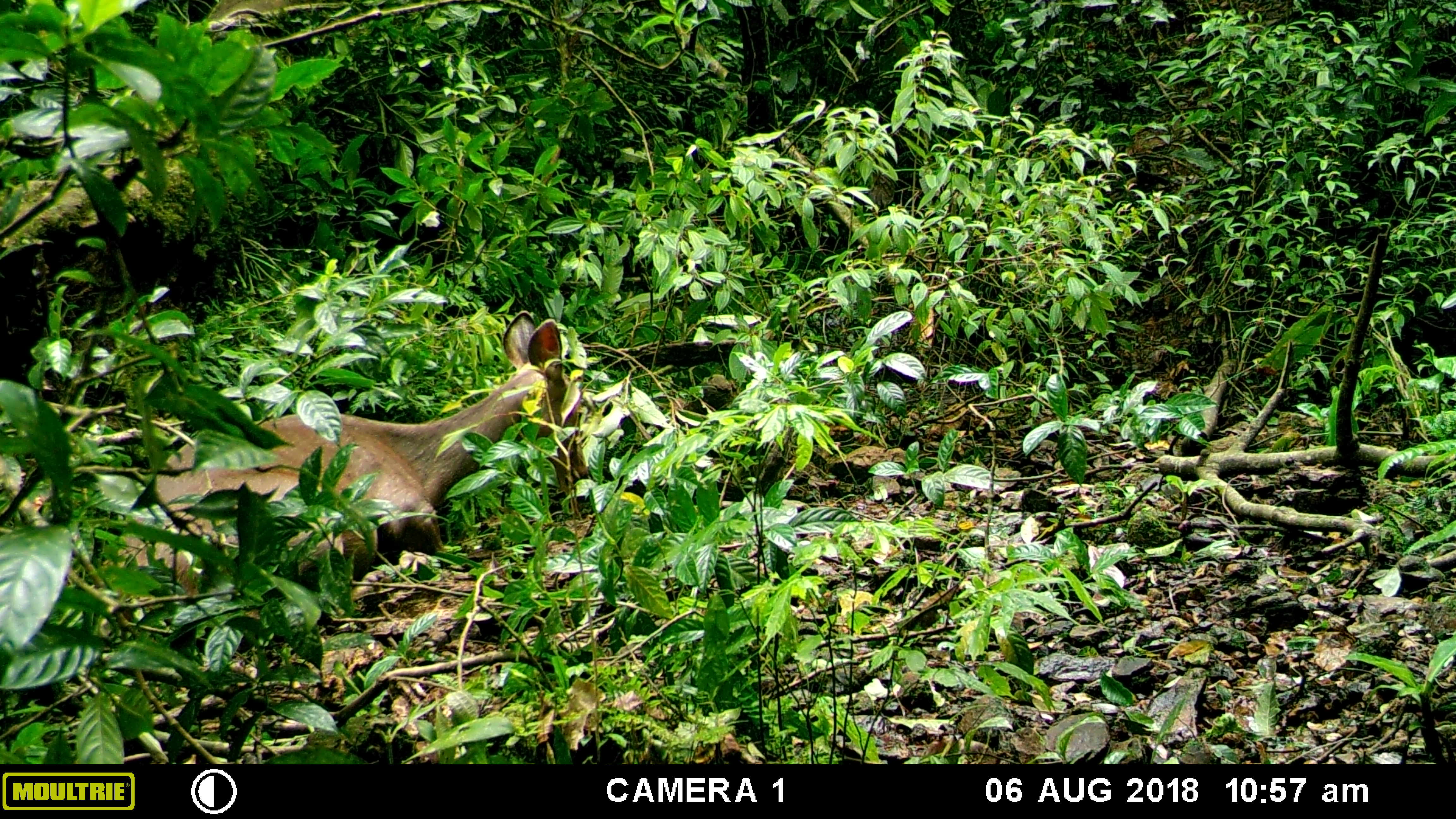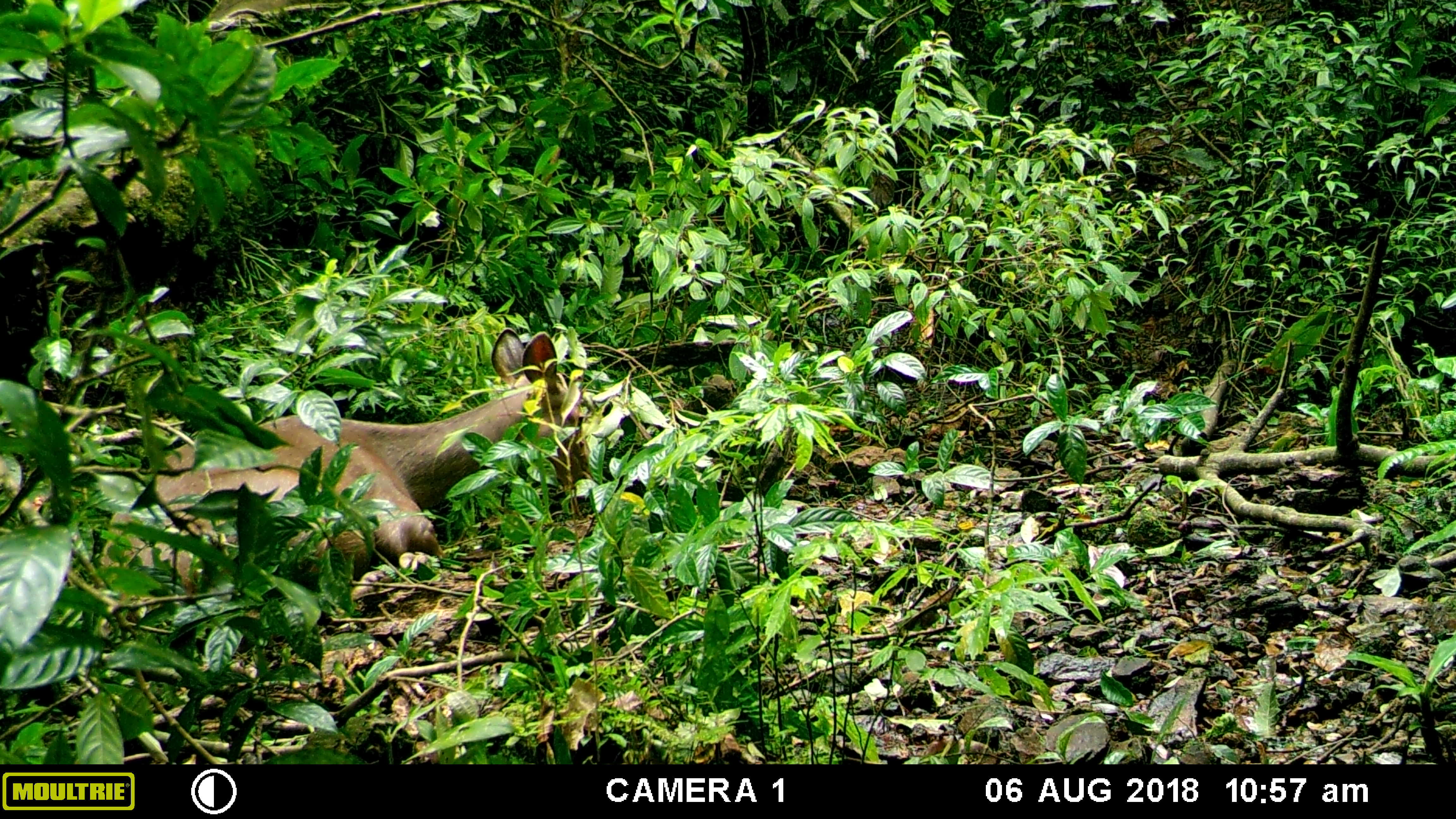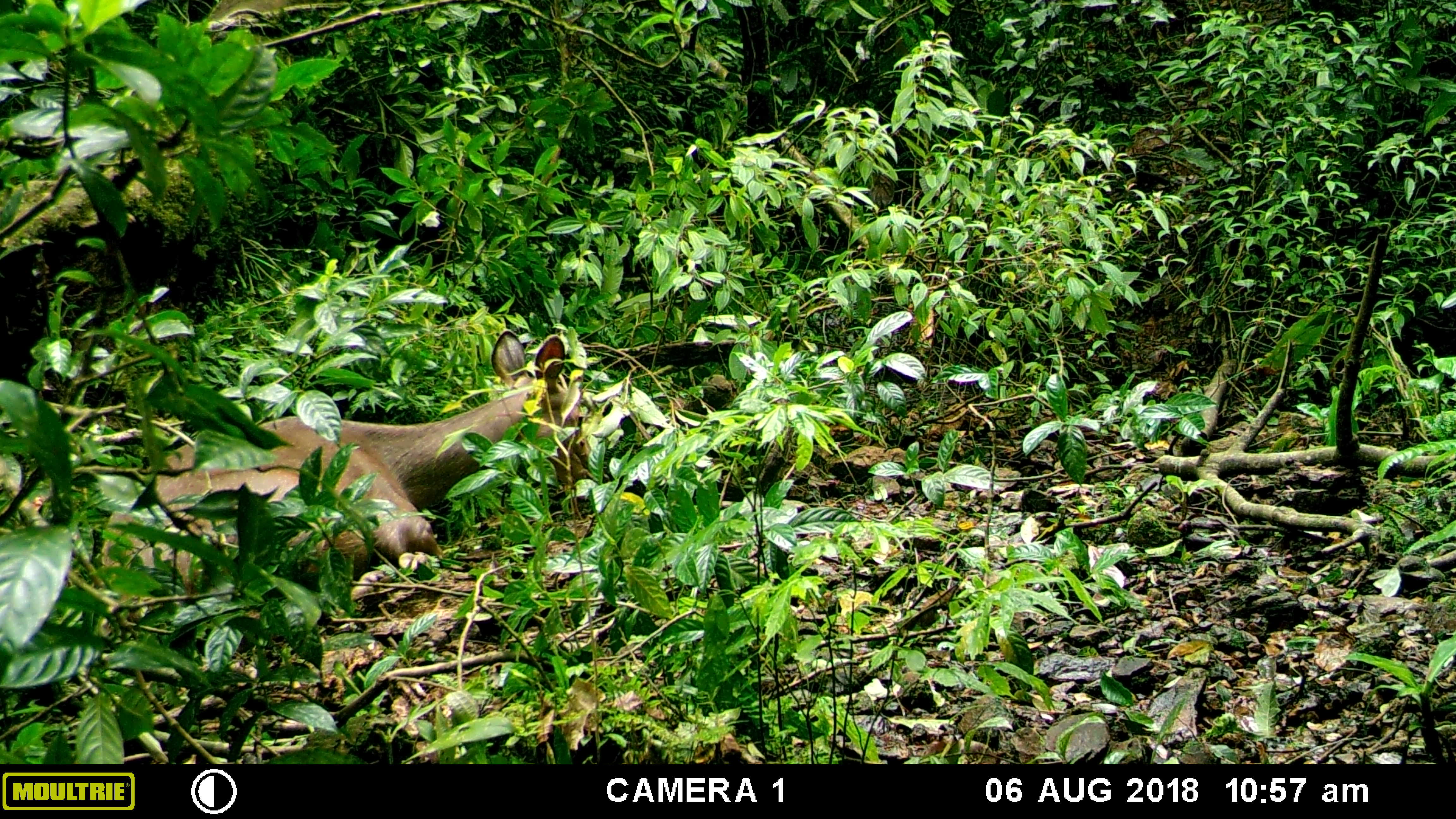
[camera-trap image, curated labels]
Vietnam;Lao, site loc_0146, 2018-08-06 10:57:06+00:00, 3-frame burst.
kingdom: Animalia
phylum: Chordata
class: Mammalia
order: Artiodactyla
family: Cervidae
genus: Rusa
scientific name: Rusa unicolor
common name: sambar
Sambar (Rusa unicolor). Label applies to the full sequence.